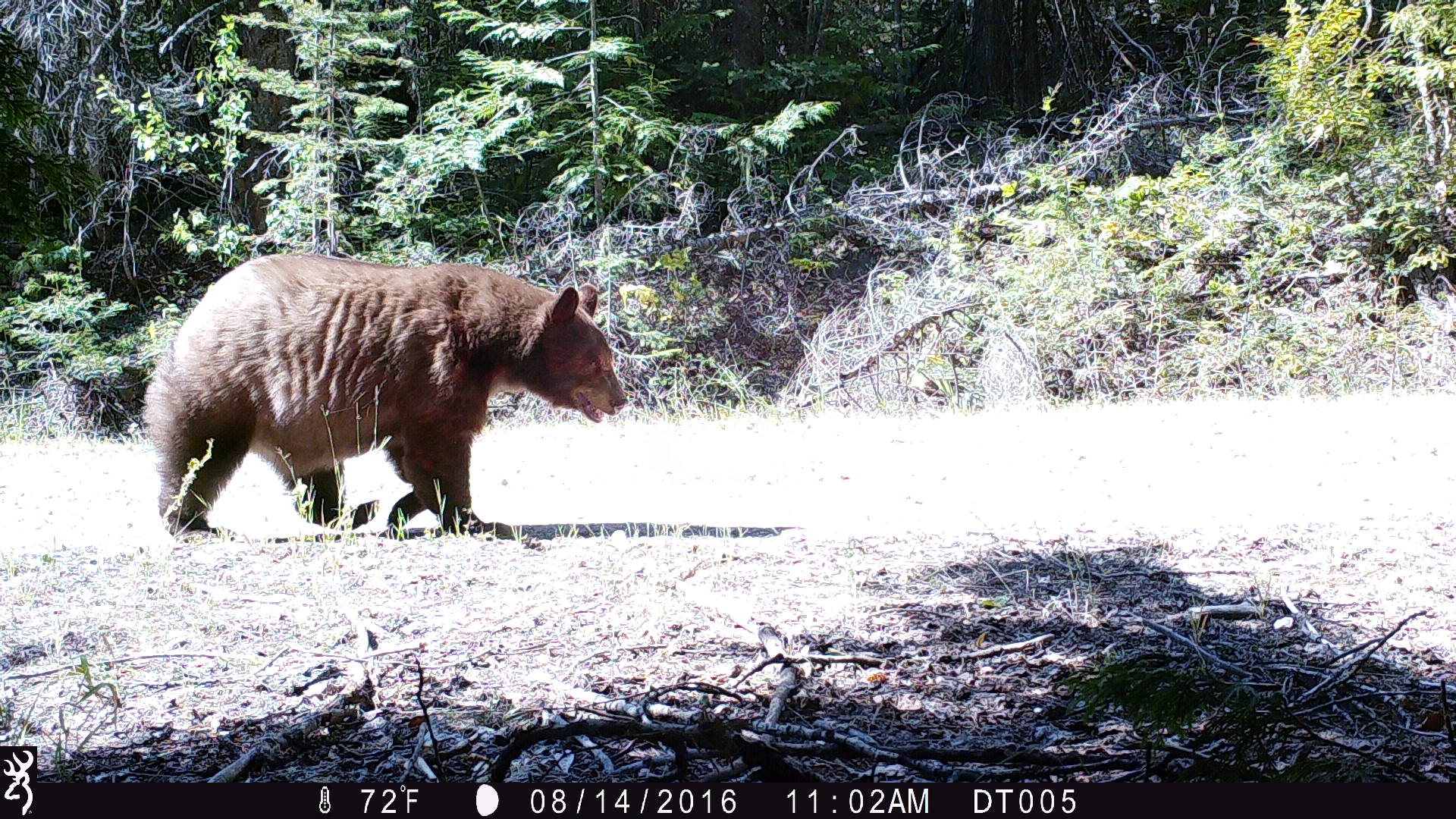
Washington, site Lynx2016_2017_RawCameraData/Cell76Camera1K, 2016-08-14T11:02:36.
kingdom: Animalia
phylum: Chordata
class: Mammalia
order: Carnivora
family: Ursidae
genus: Ursus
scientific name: Ursus americanus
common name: american black bear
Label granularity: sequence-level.